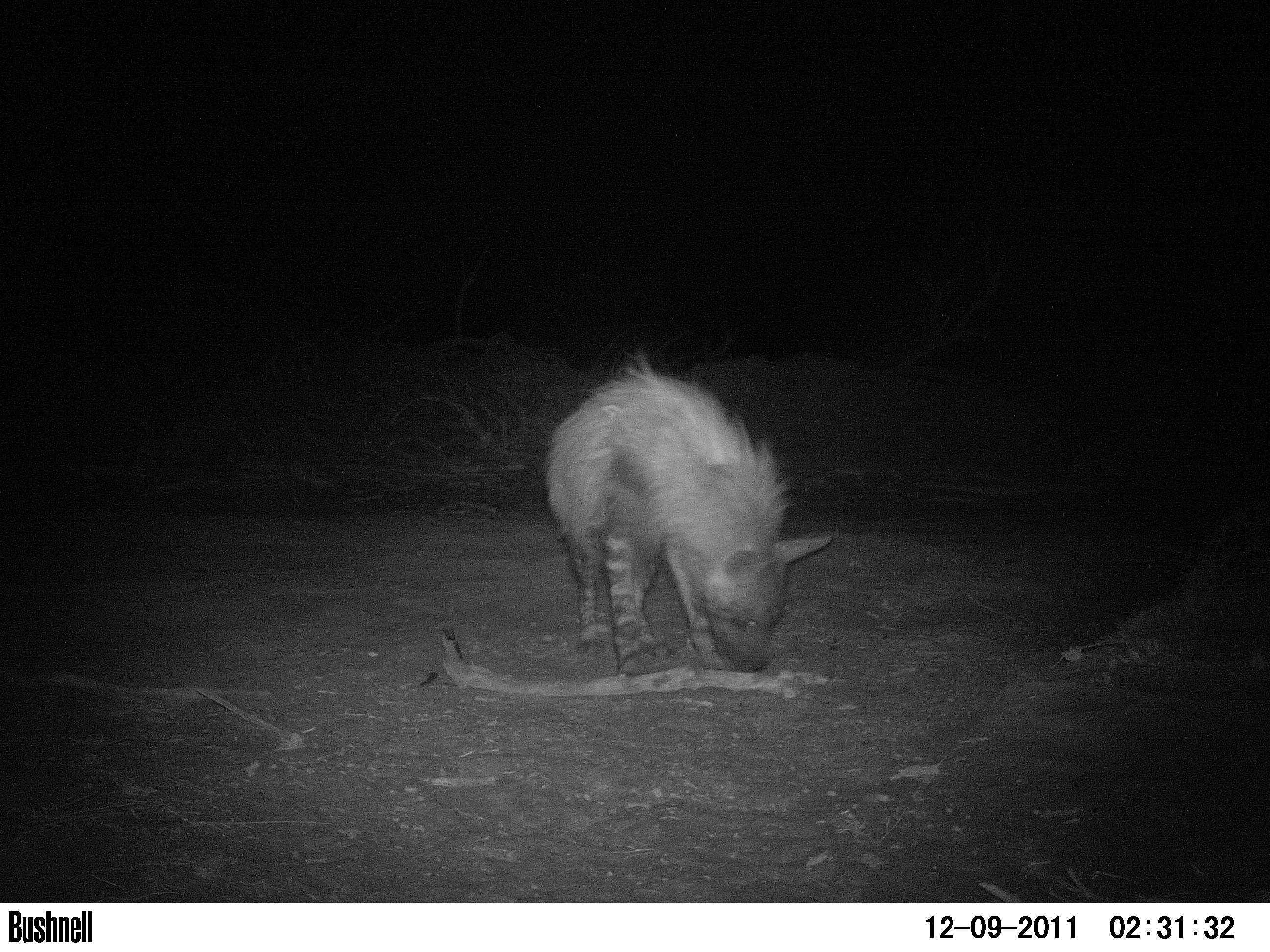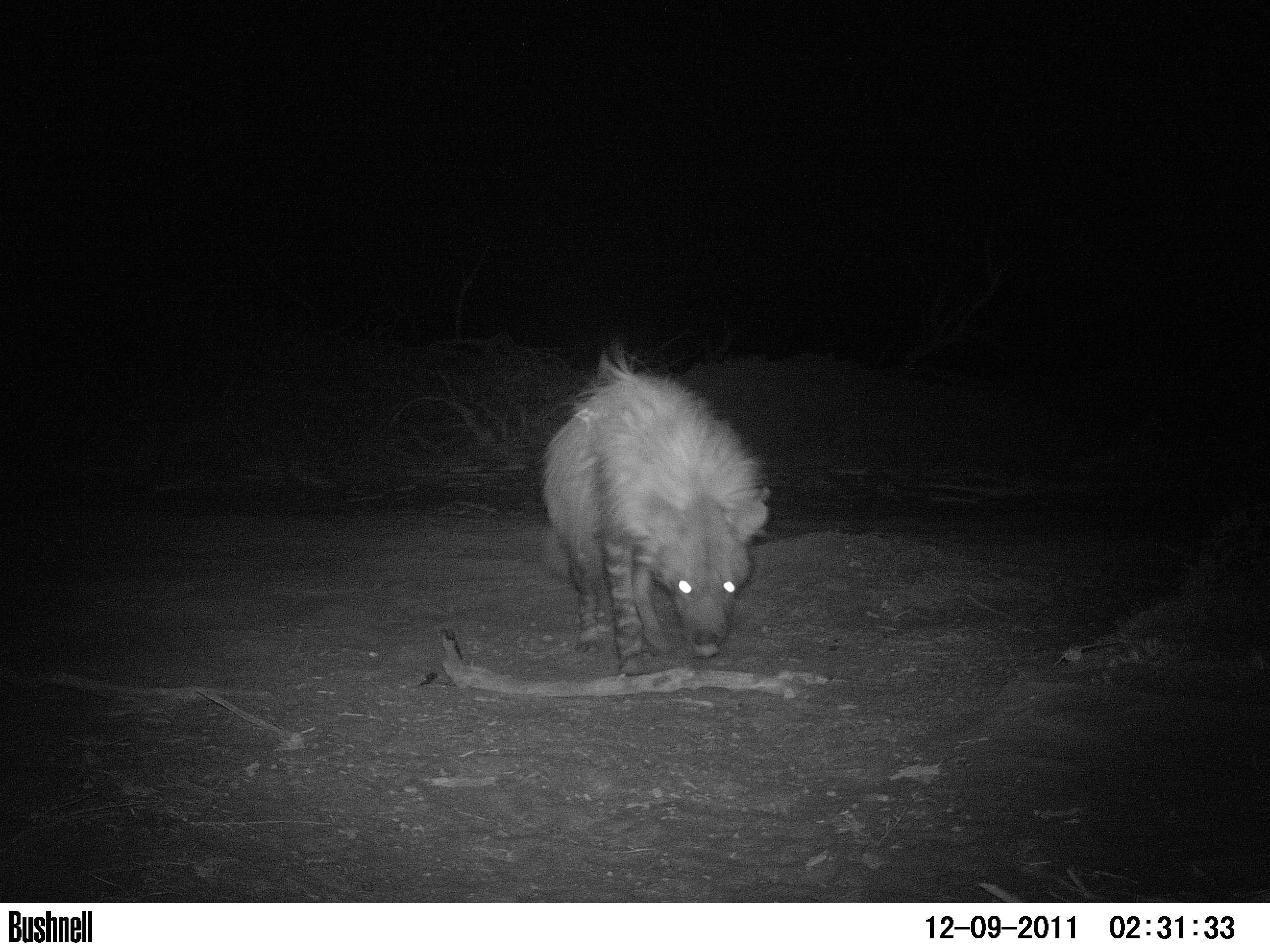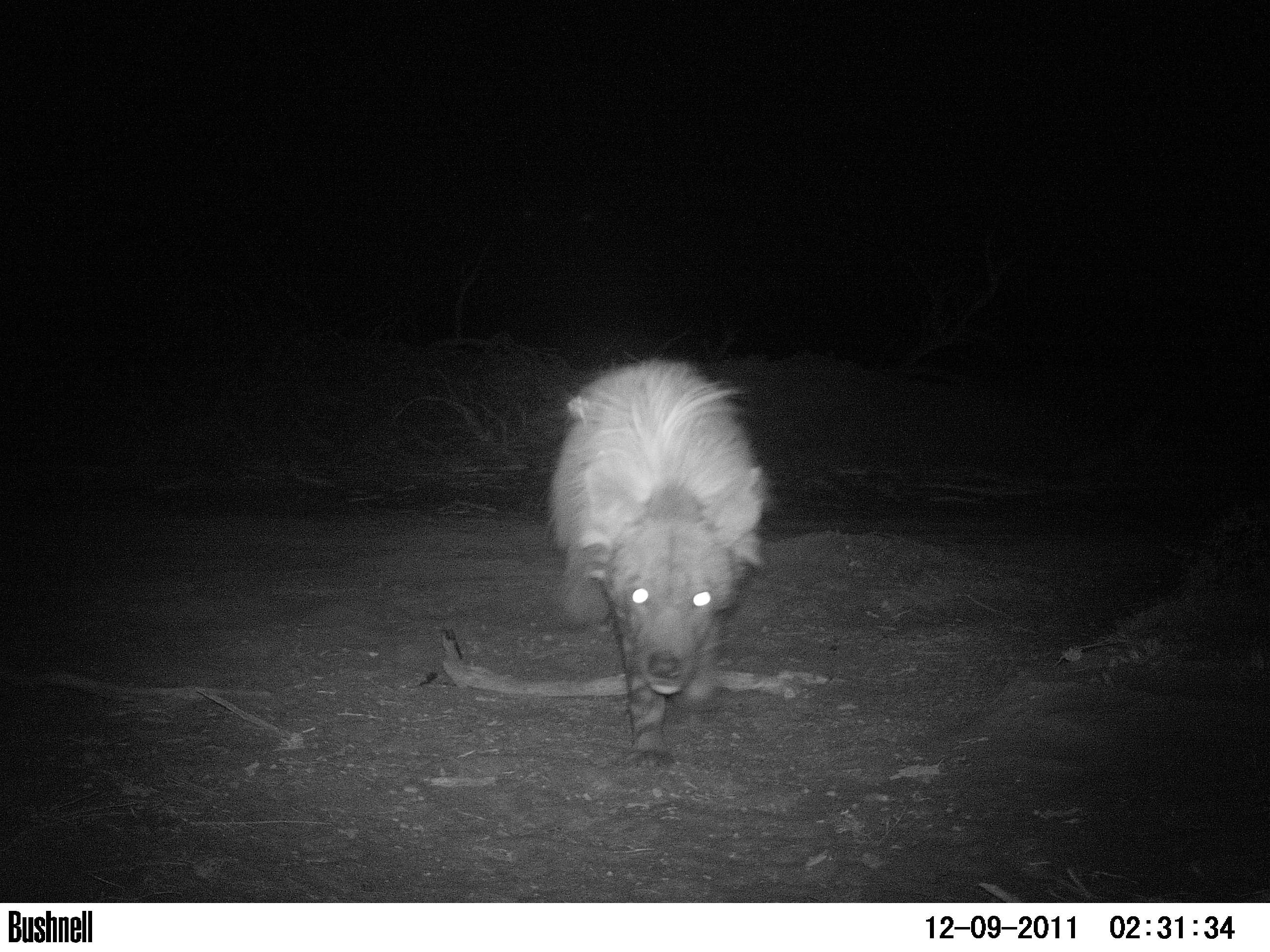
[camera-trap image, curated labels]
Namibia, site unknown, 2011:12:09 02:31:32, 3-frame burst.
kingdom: Animalia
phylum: Chordata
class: Mammalia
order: Carnivora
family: Hyaenidae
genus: Parahyaena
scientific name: Parahyaena brunnea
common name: brown hyena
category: hyaena brunnea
Hyaena brunnea (brown hyena) (Parahyaena brunnea).